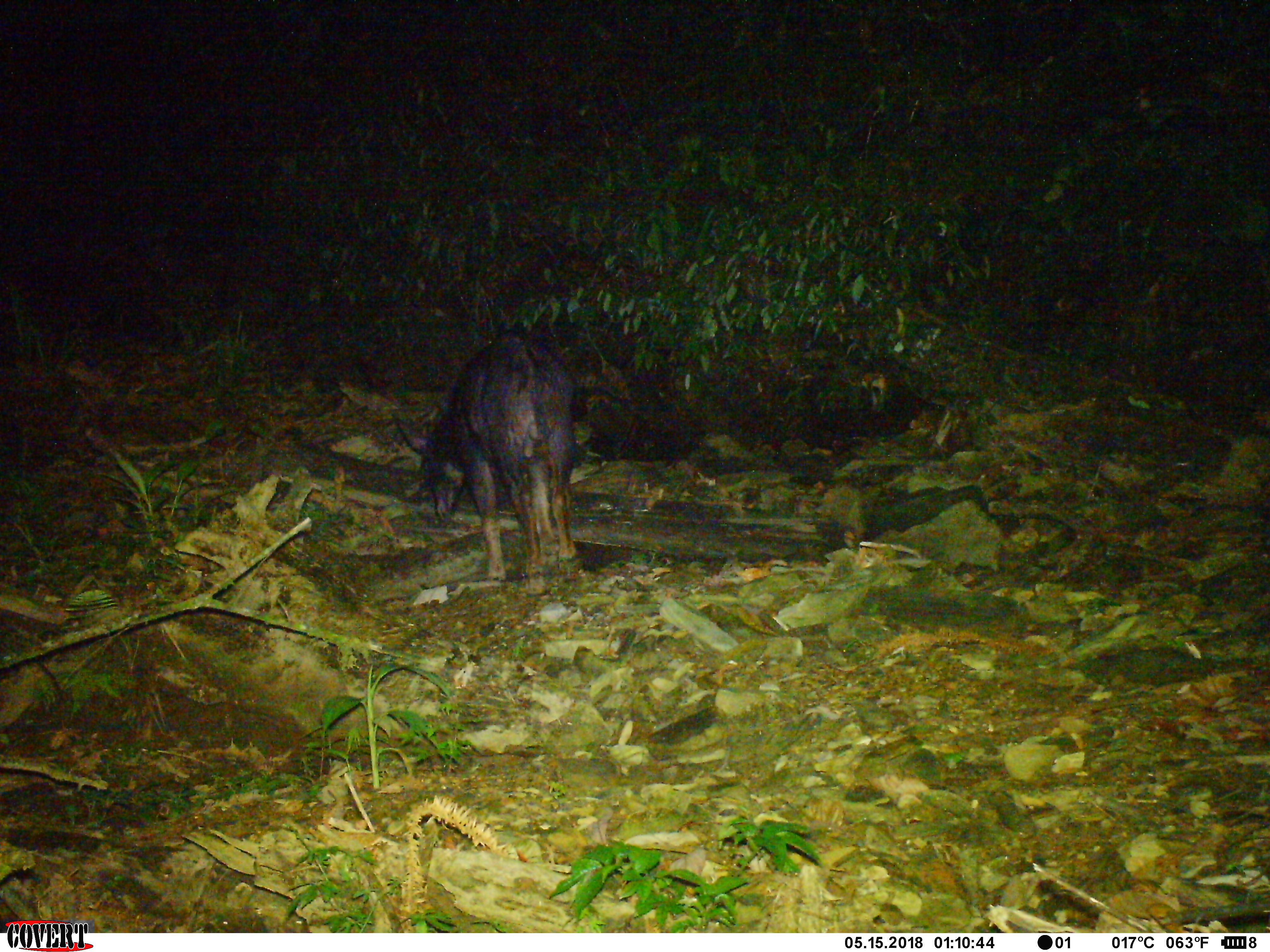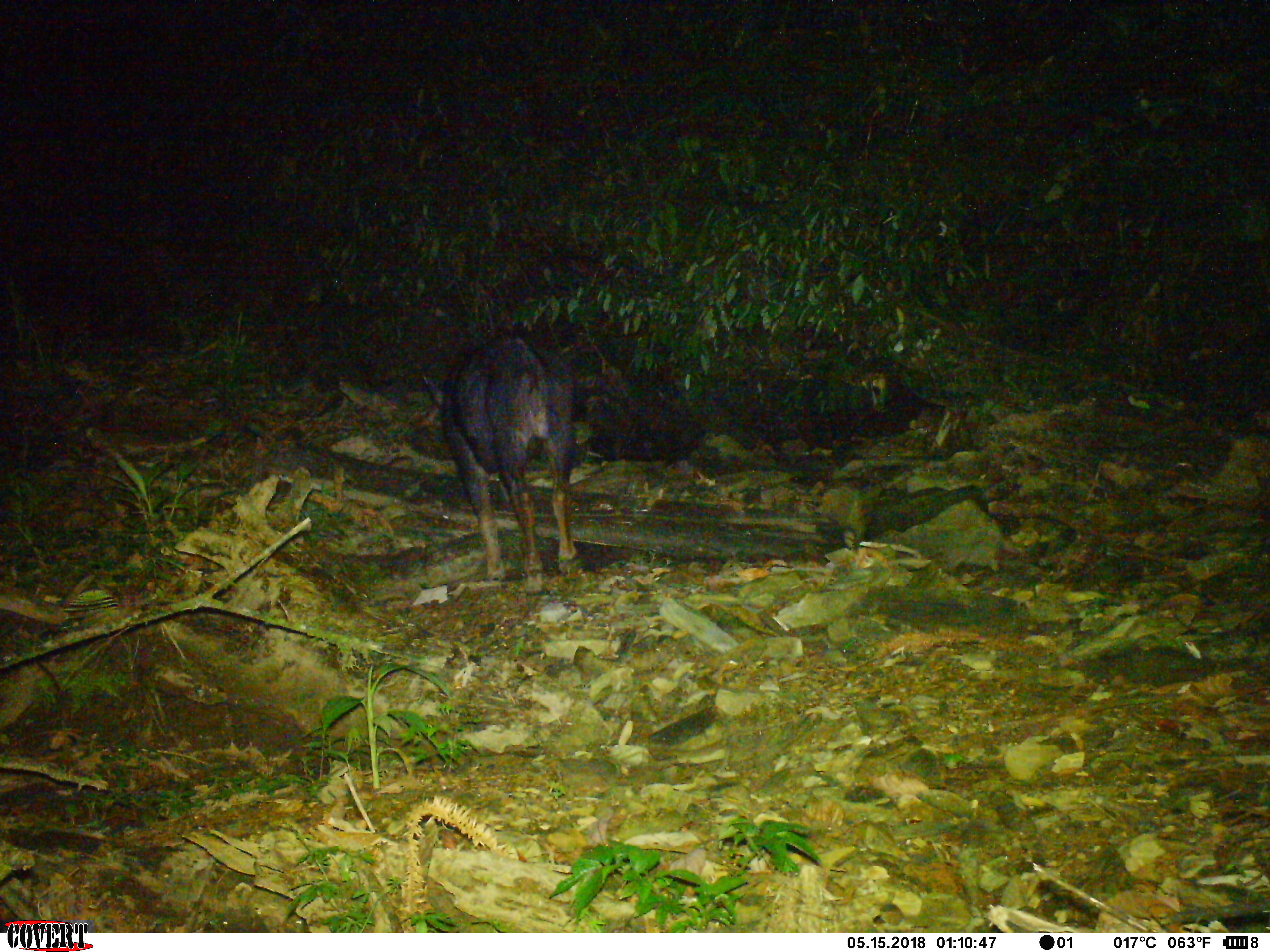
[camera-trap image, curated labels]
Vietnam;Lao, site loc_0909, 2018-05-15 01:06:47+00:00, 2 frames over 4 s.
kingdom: Animalia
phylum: Chordata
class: Mammalia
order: Artiodactyla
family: Bovidae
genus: Capricornis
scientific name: Capricornis sumatraensis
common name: chinese serow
Chinese serow (Capricornis sumatraensis). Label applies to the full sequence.